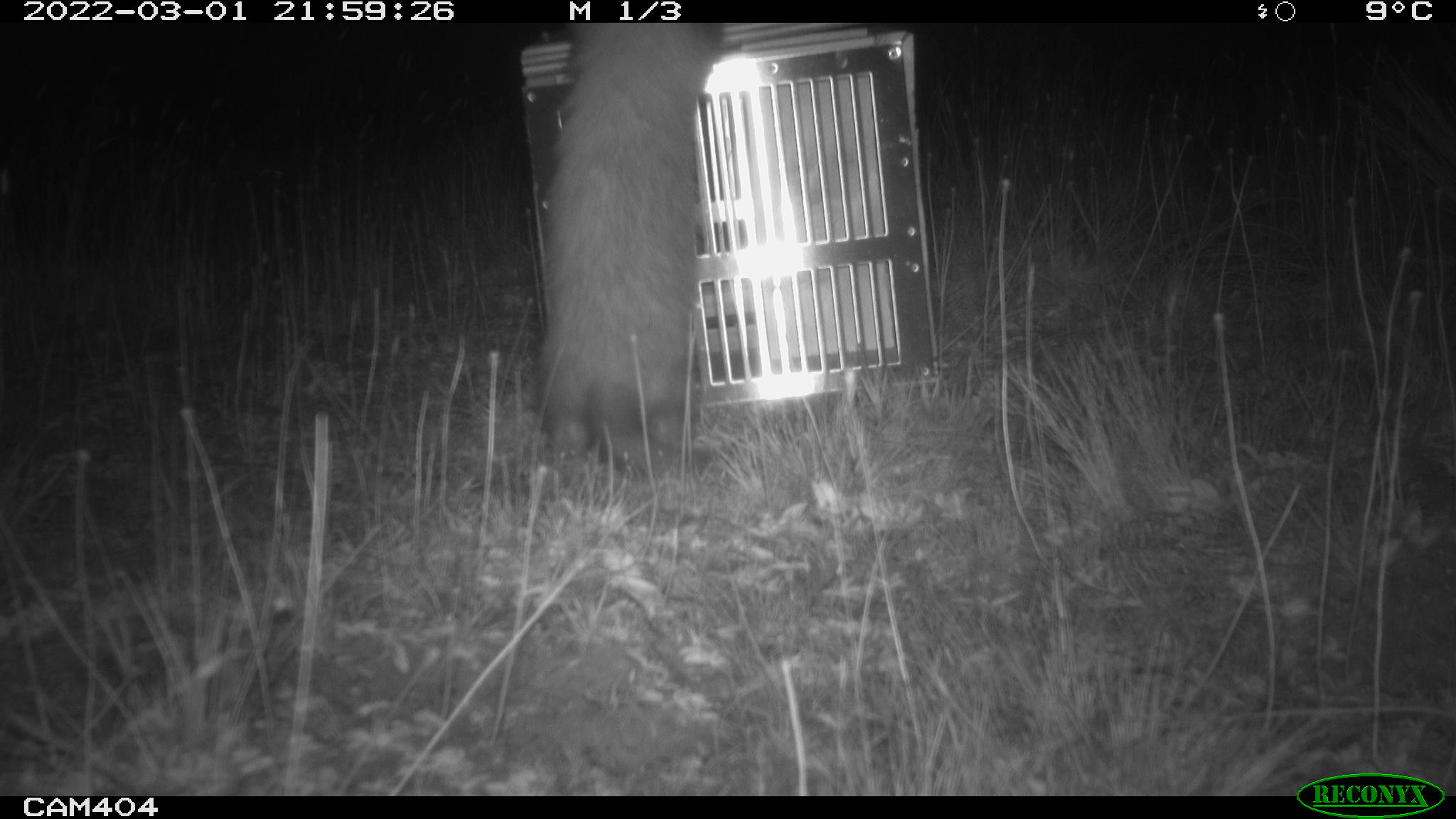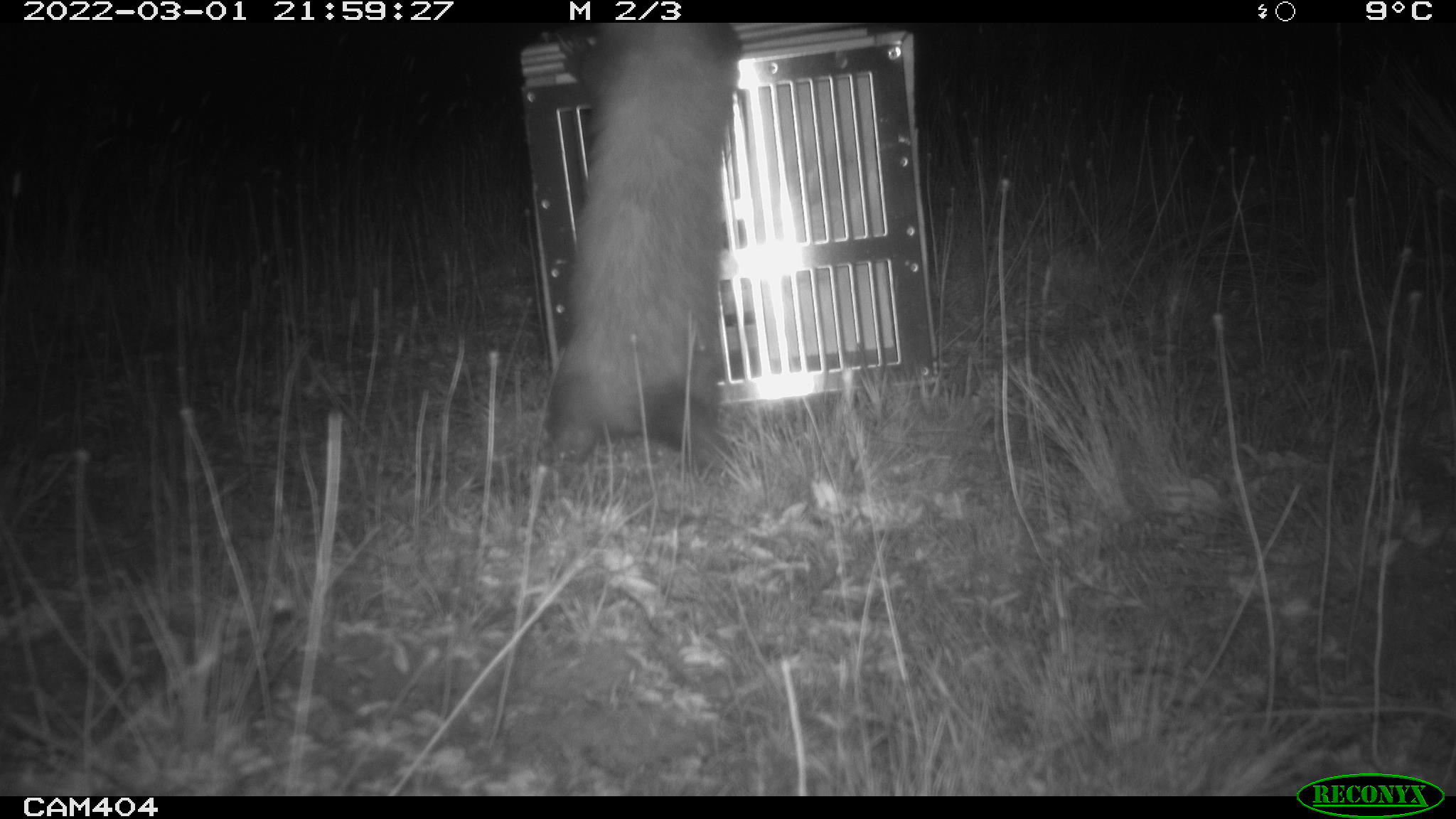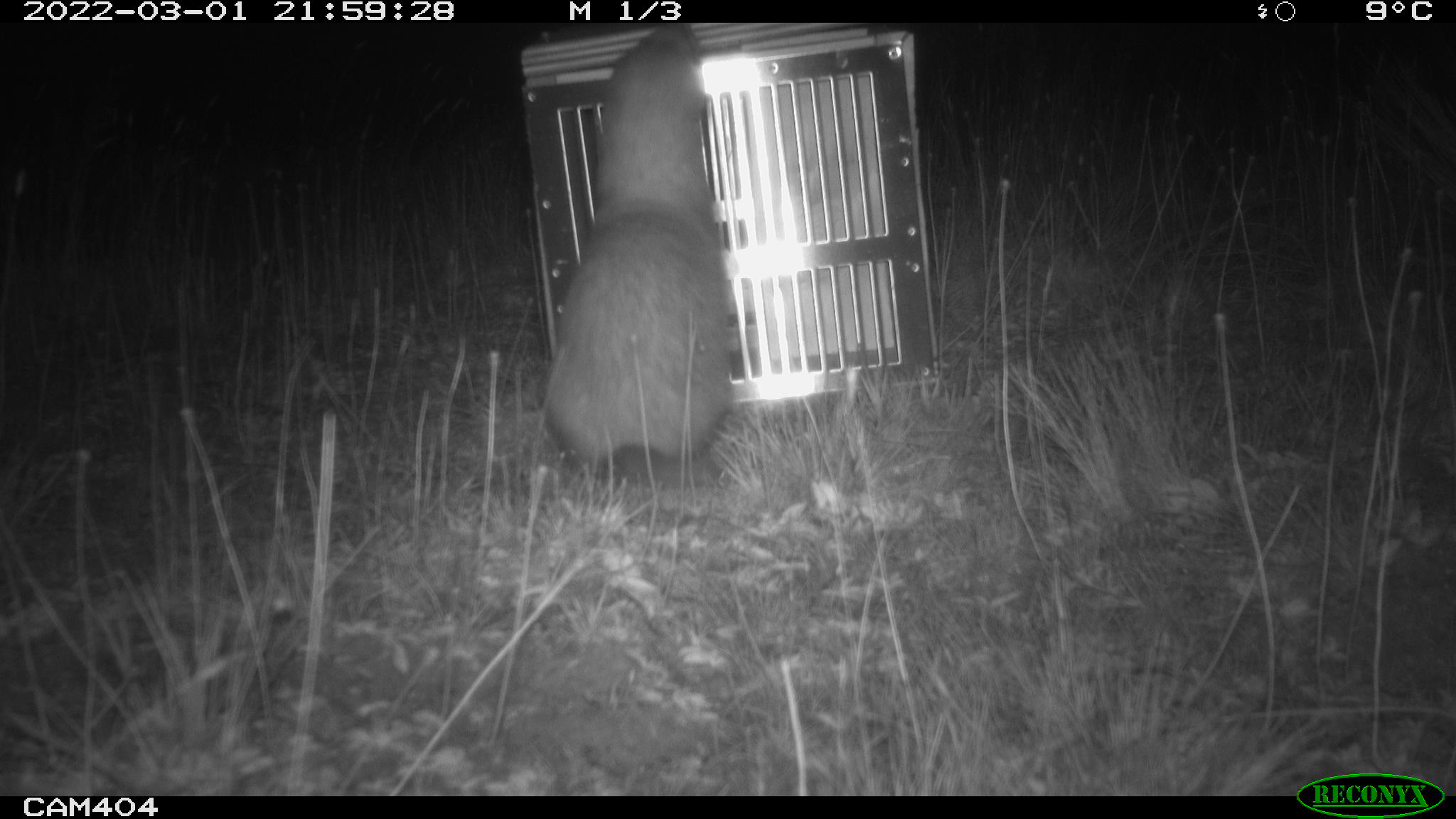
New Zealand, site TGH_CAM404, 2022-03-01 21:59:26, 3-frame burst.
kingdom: Animalia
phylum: Chordata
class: Mammalia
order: Carnivora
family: Mustelidae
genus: Mustela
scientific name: Mustela furo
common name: ferret